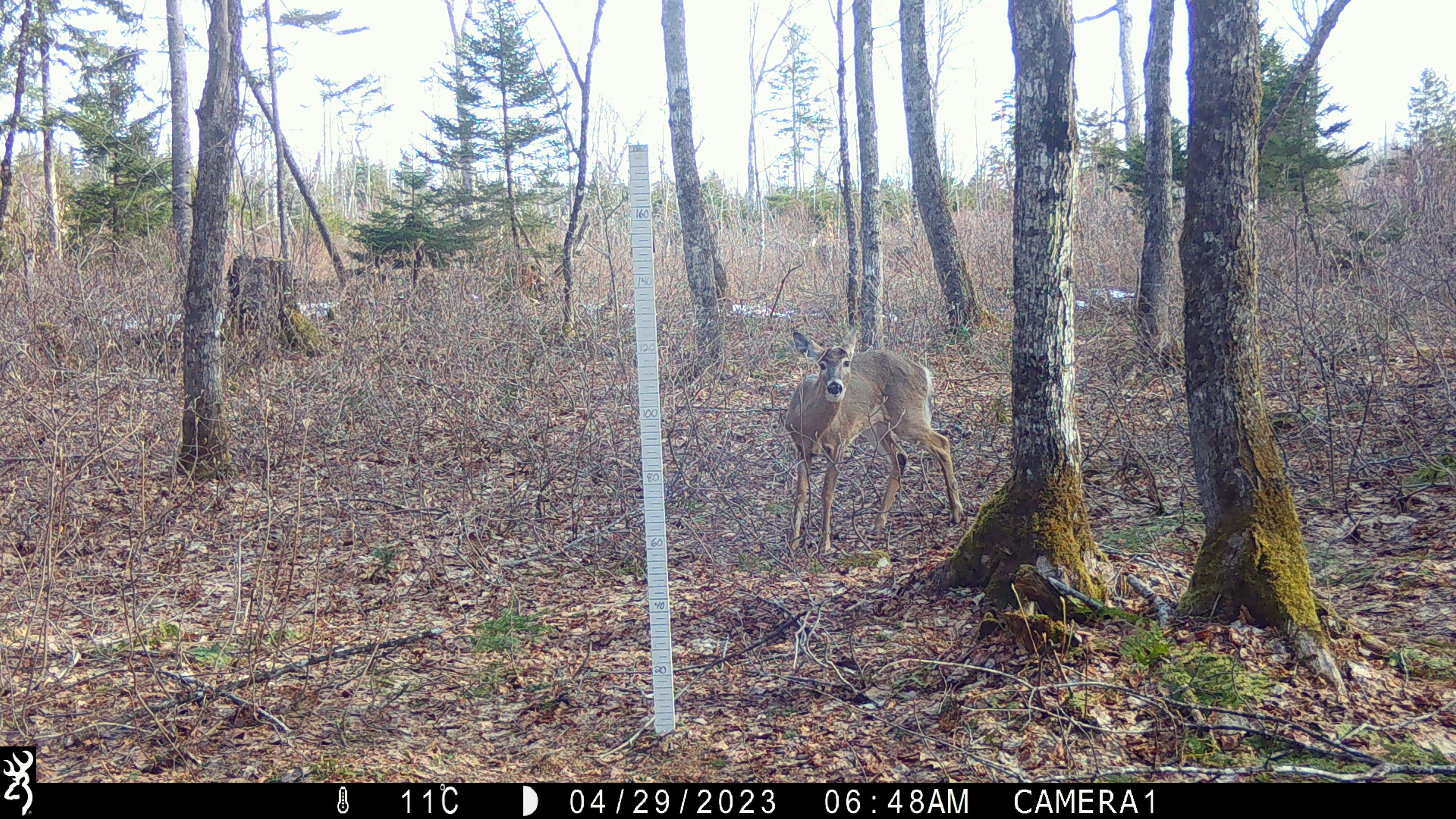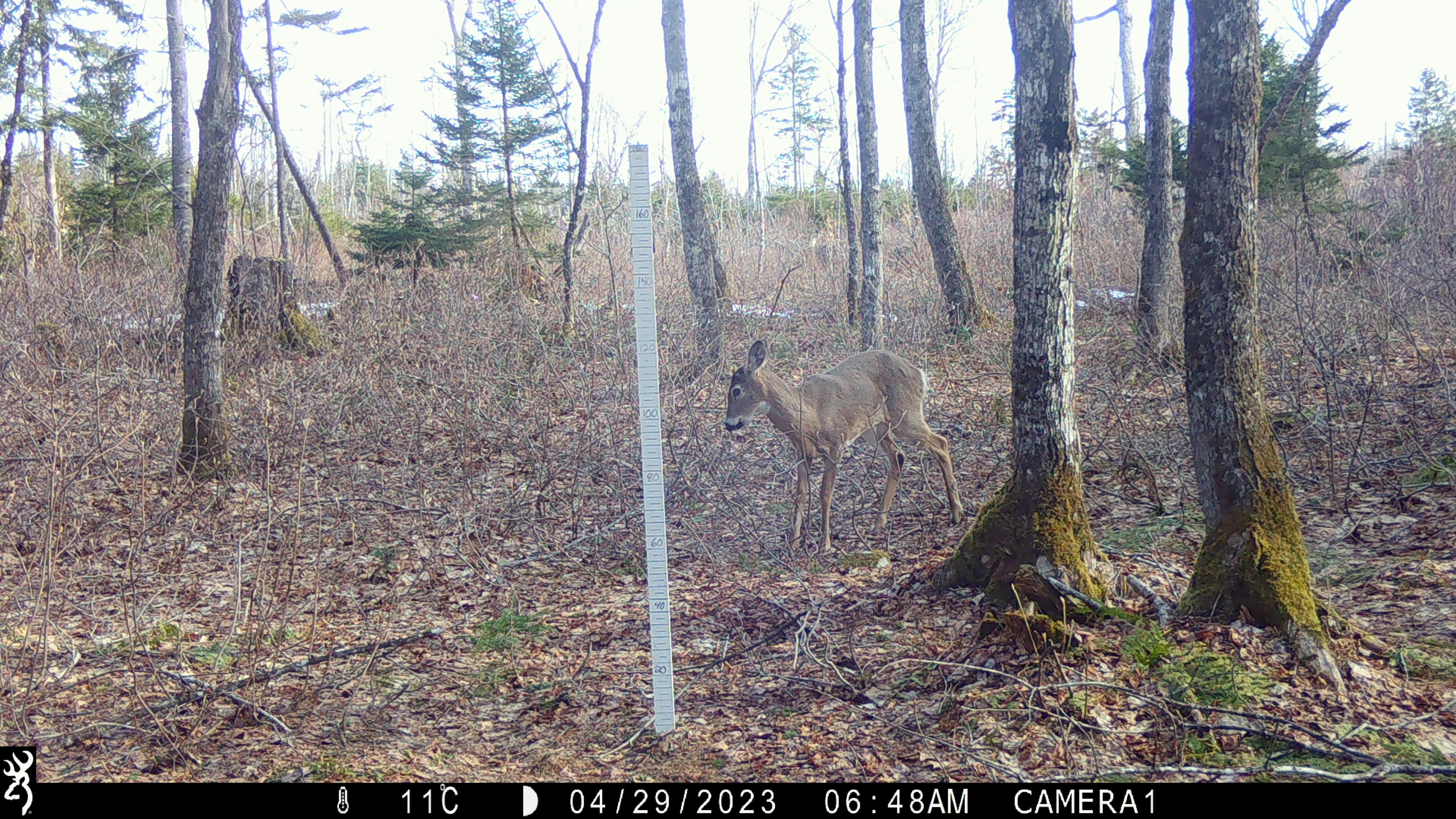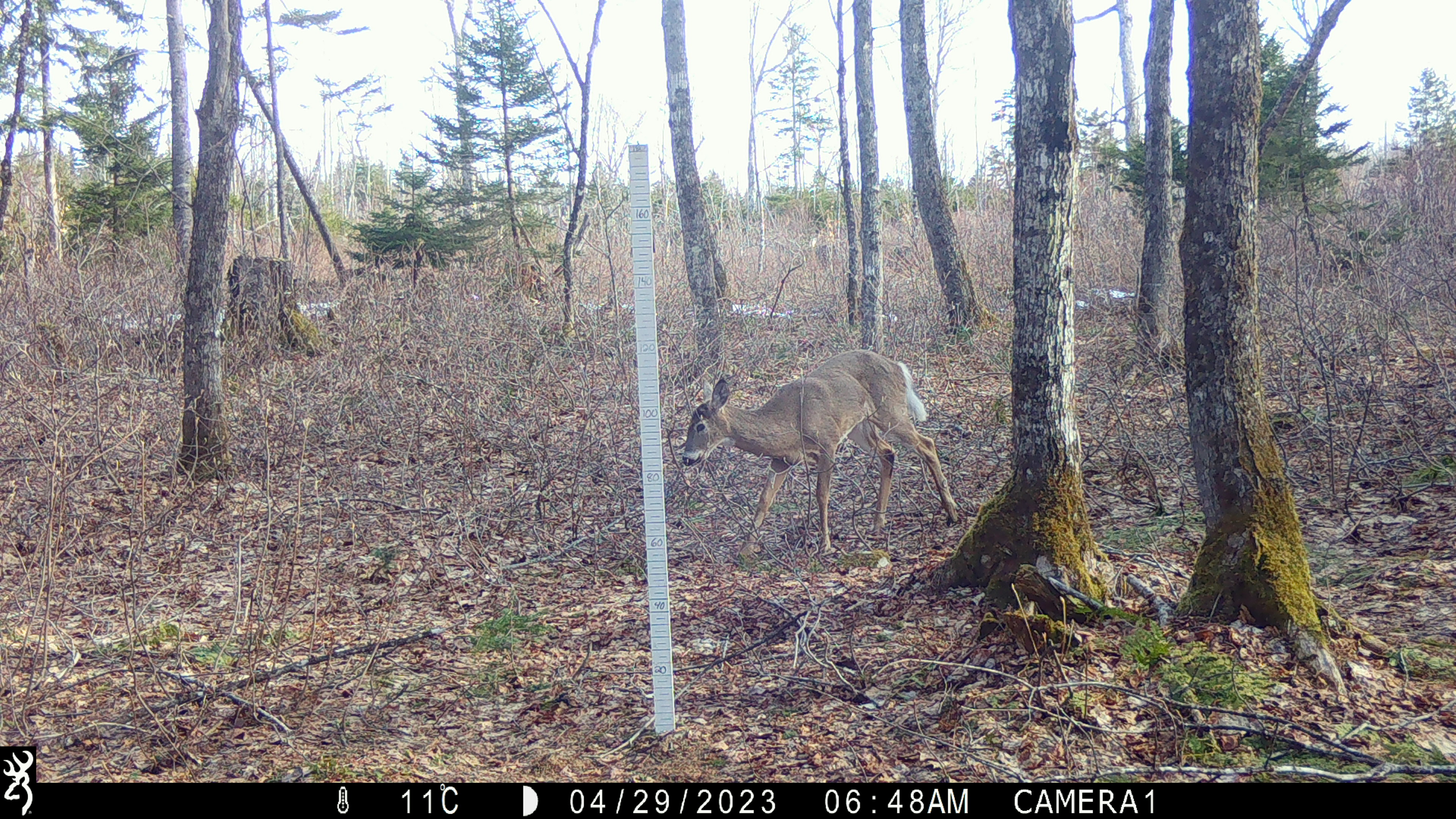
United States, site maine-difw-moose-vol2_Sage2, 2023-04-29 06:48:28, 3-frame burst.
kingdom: Animalia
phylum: Chordata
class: Mammalia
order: Artiodactyla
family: Cervidae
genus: Odocoileus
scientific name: Odocoileus virginianus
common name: white-tailed deer